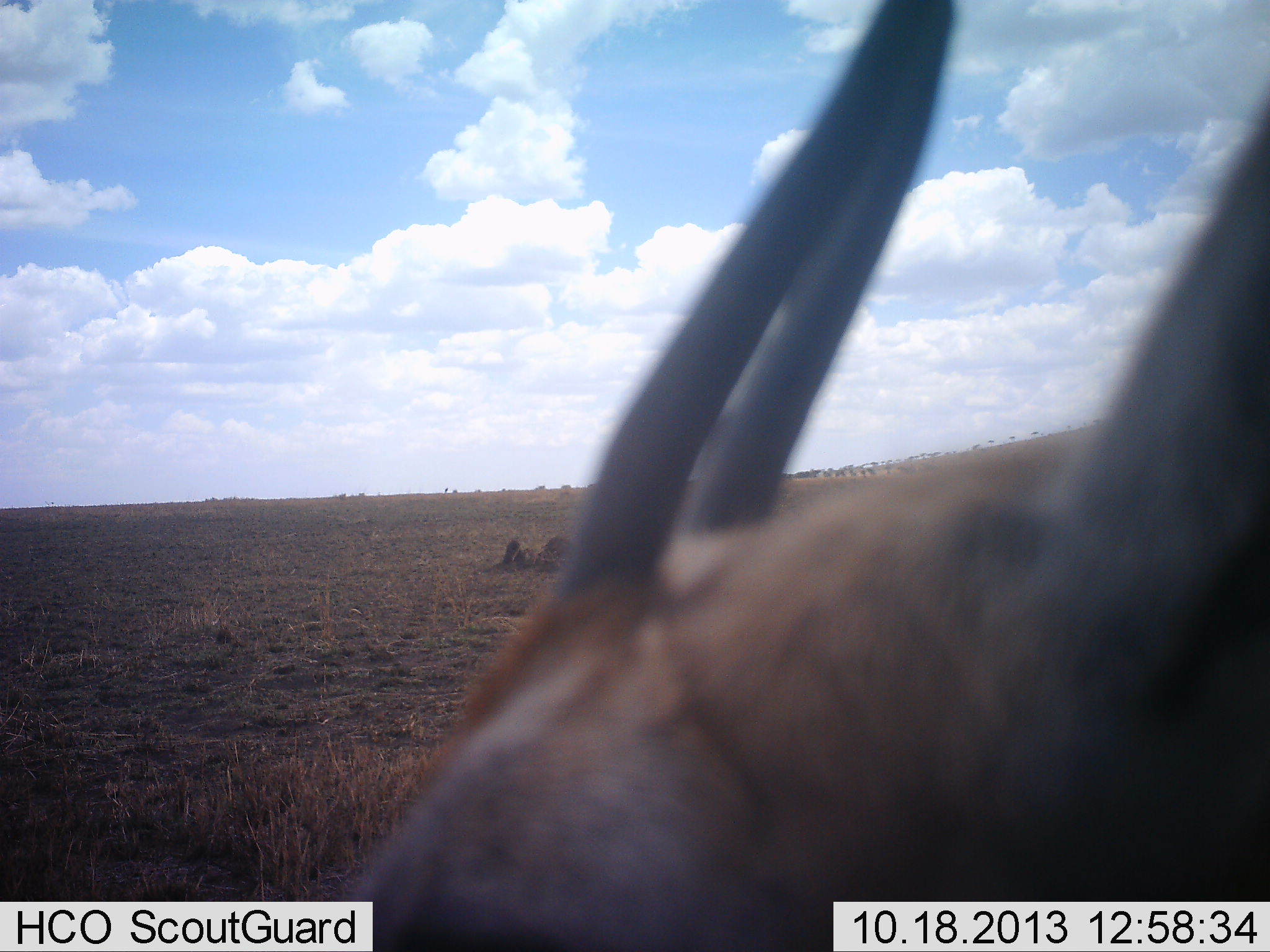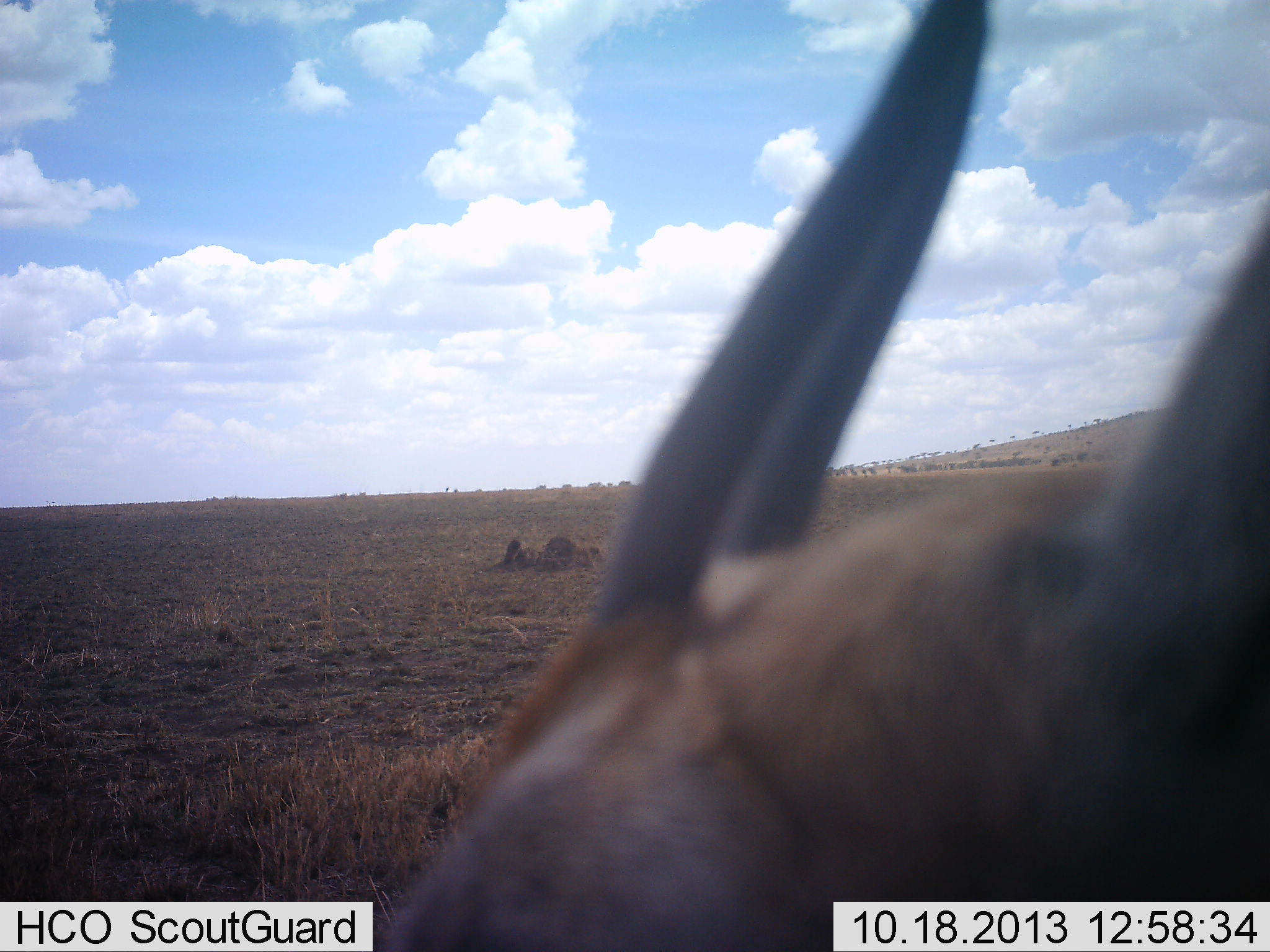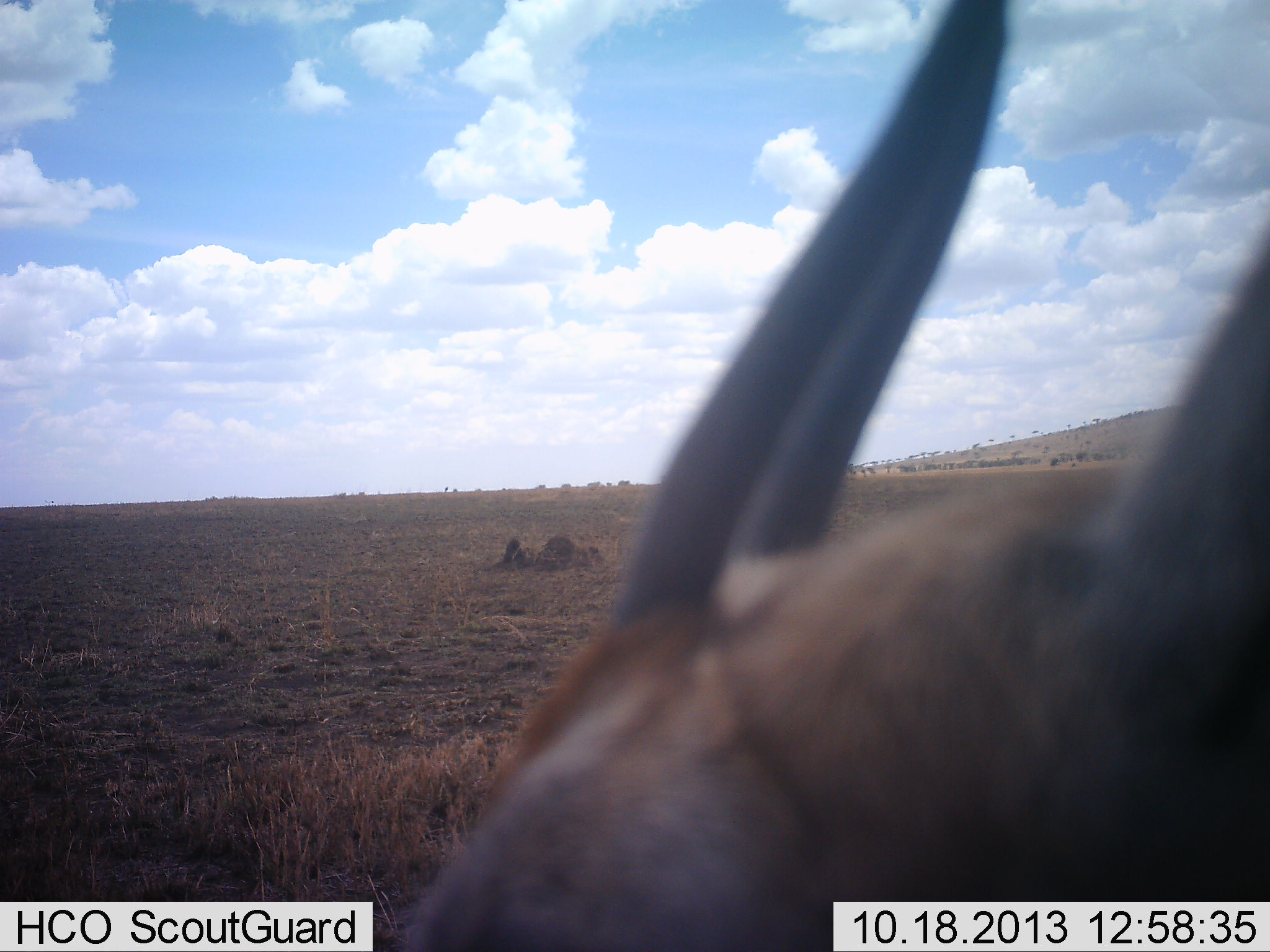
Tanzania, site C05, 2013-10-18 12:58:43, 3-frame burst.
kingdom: Animalia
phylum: Chordata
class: Mammalia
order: Artiodactyla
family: Bovidae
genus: Eudorcas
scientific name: Eudorcas thomsonii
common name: thomson's gazelle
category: gazellethomsons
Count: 1.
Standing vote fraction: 90%.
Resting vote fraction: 0%.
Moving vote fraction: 10%.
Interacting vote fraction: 0%.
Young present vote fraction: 0%.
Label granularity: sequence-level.